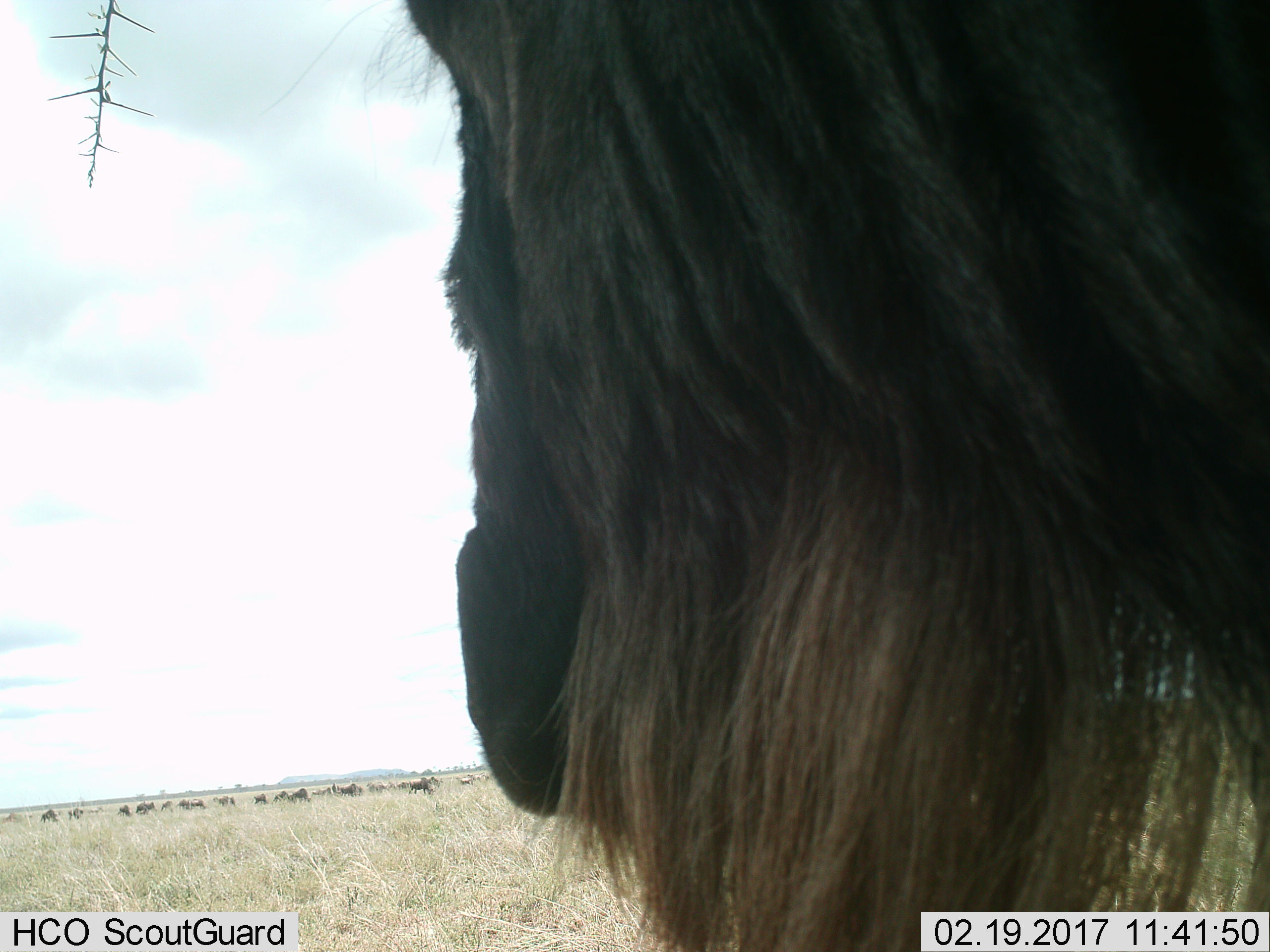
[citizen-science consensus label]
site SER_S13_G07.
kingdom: Animalia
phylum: Chordata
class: Mammalia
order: Artiodactyla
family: Bovidae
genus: Connochaetes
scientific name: Connochaetes taurinus taurinus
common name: blue wildebeest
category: wildebeestblue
Wildebeestblue (blue wildebeest) (Connochaetes taurinus taurinus), count 11-50. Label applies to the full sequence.